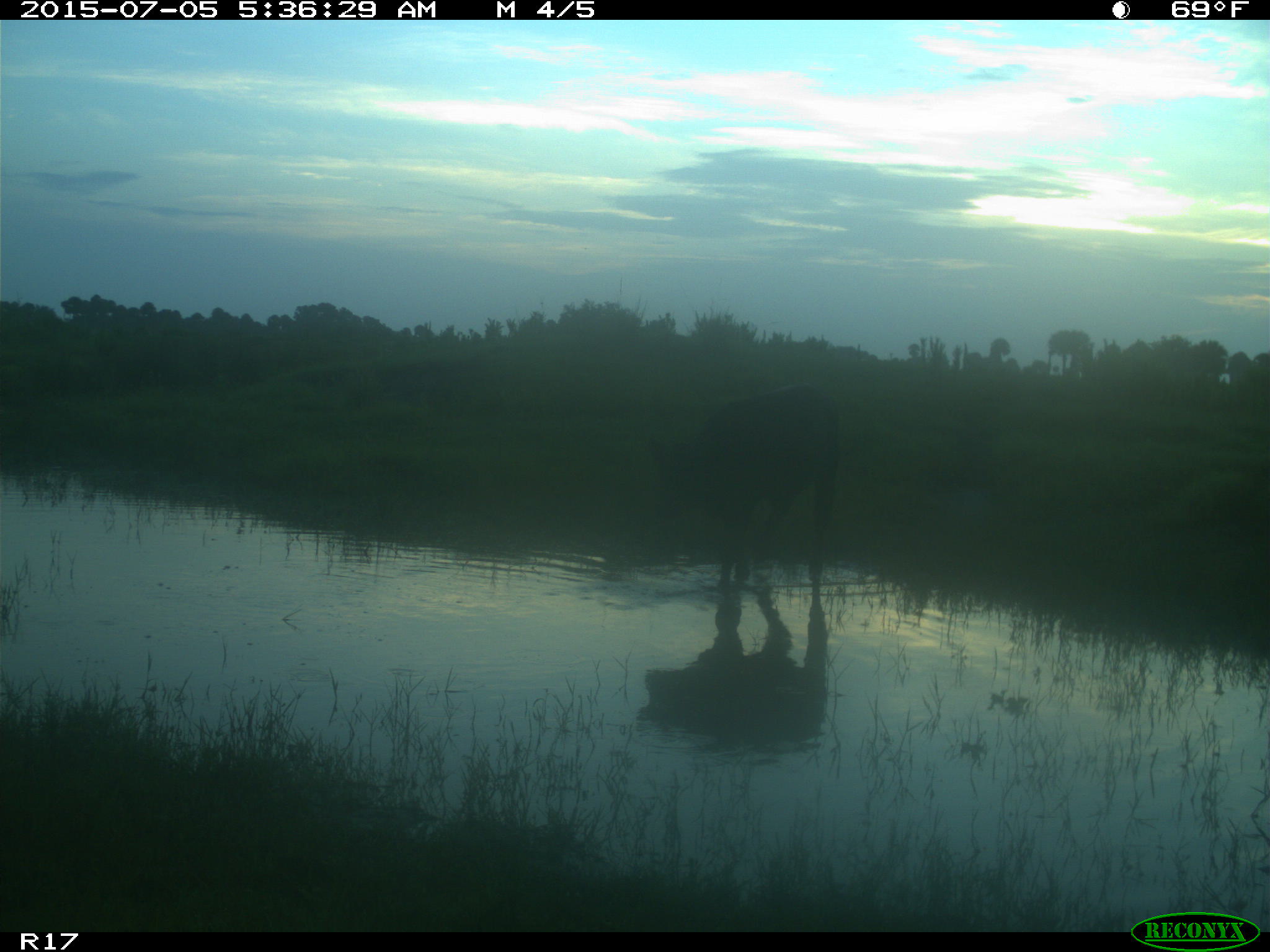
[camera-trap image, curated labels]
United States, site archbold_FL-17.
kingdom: Animalia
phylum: Chordata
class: Mammalia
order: Artiodactyla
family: Bovidae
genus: Bos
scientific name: Bos taurus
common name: domestic cow